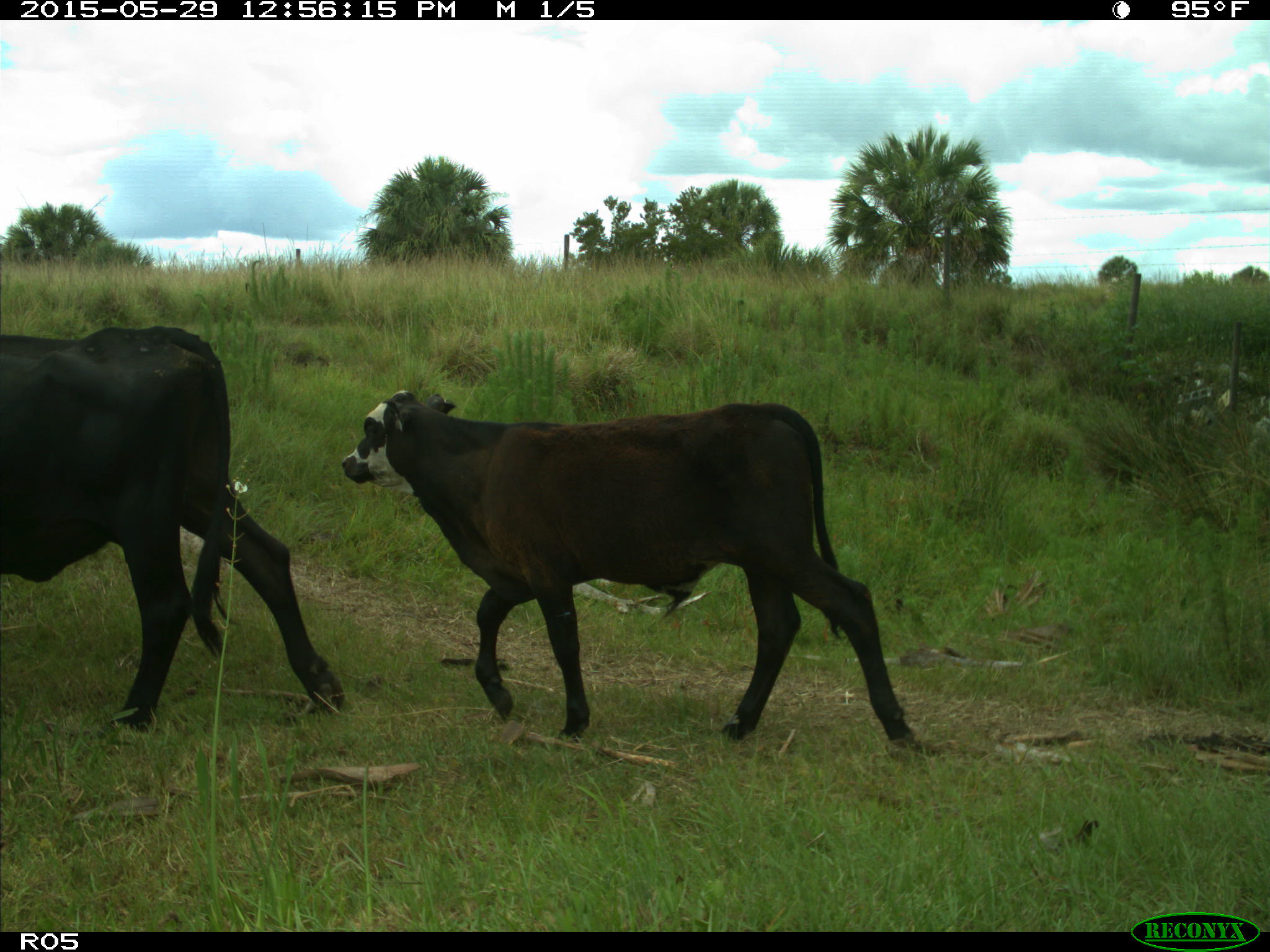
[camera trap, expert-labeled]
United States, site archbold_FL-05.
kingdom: Animalia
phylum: Chordata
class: Mammalia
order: Artiodactyla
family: Bovidae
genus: Bos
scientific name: Bos taurus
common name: domestic cow